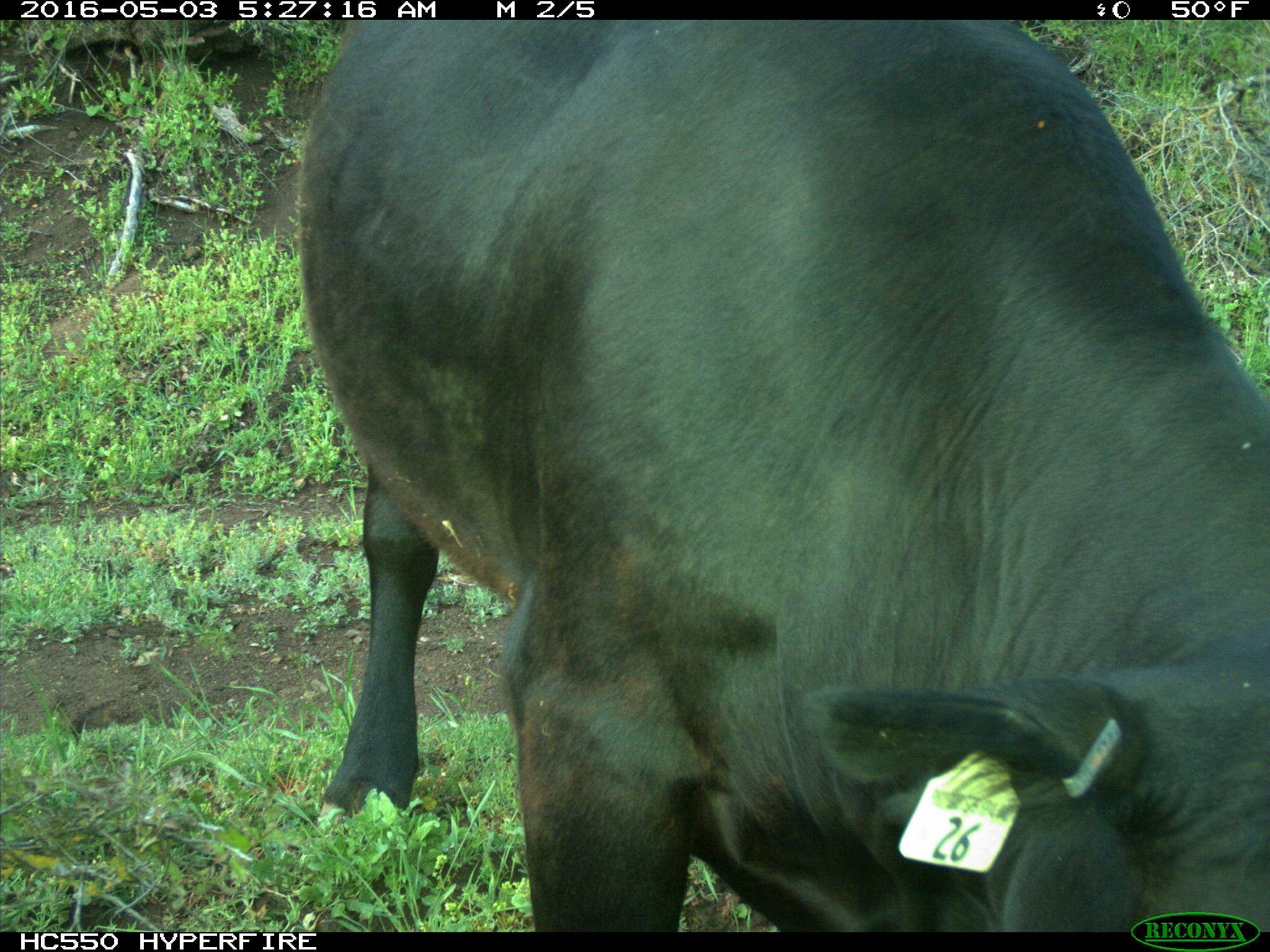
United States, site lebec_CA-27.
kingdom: Animalia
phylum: Chordata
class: Mammalia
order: Artiodactyla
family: Bovidae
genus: Bos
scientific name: Bos taurus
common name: domestic cow